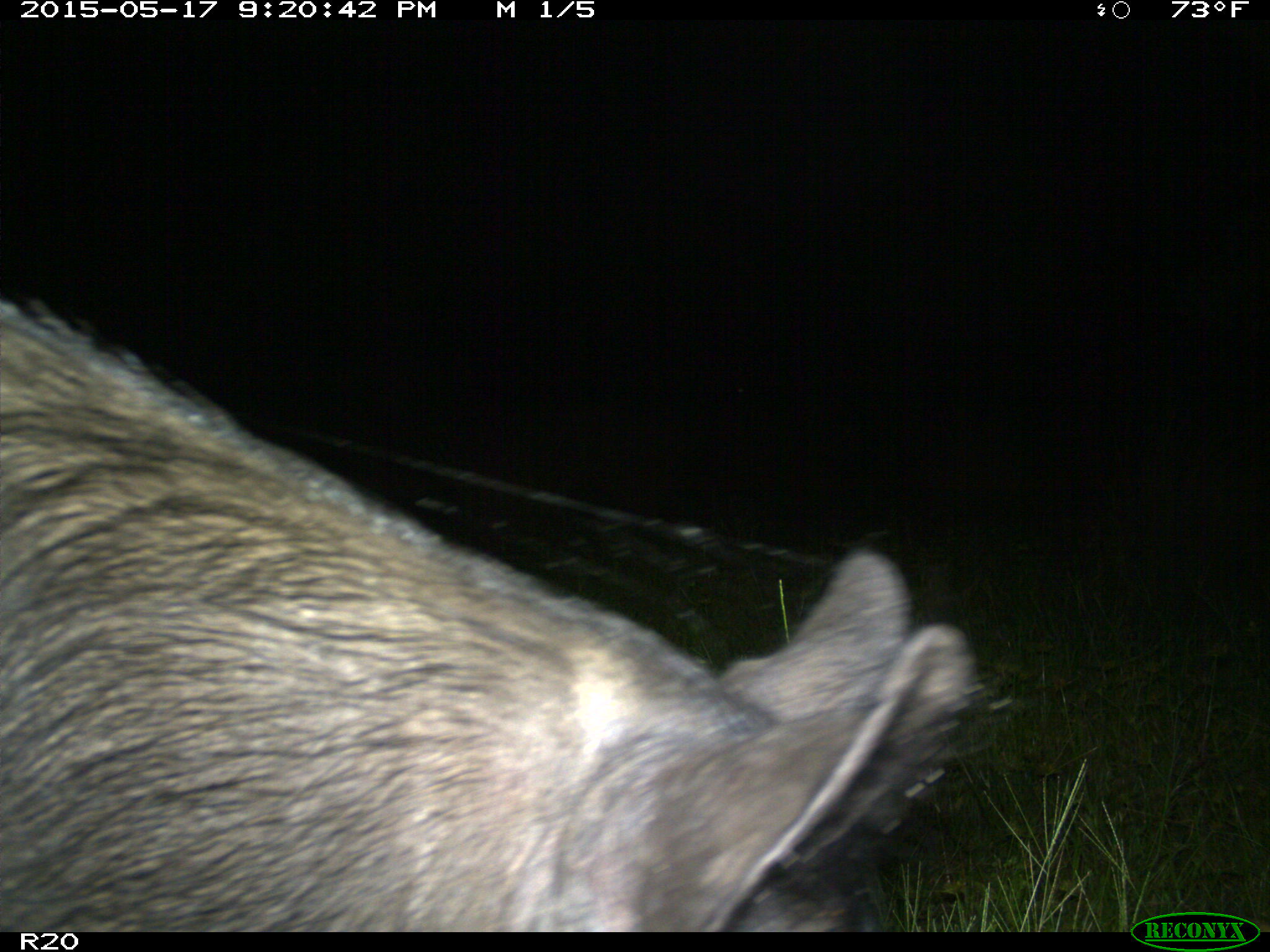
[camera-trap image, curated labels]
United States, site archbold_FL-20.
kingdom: Animalia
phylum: Chordata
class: Mammalia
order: Artiodactyla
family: Suidae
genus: Sus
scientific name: Sus scrofa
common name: wild boar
Sus scrofa (wild boar).